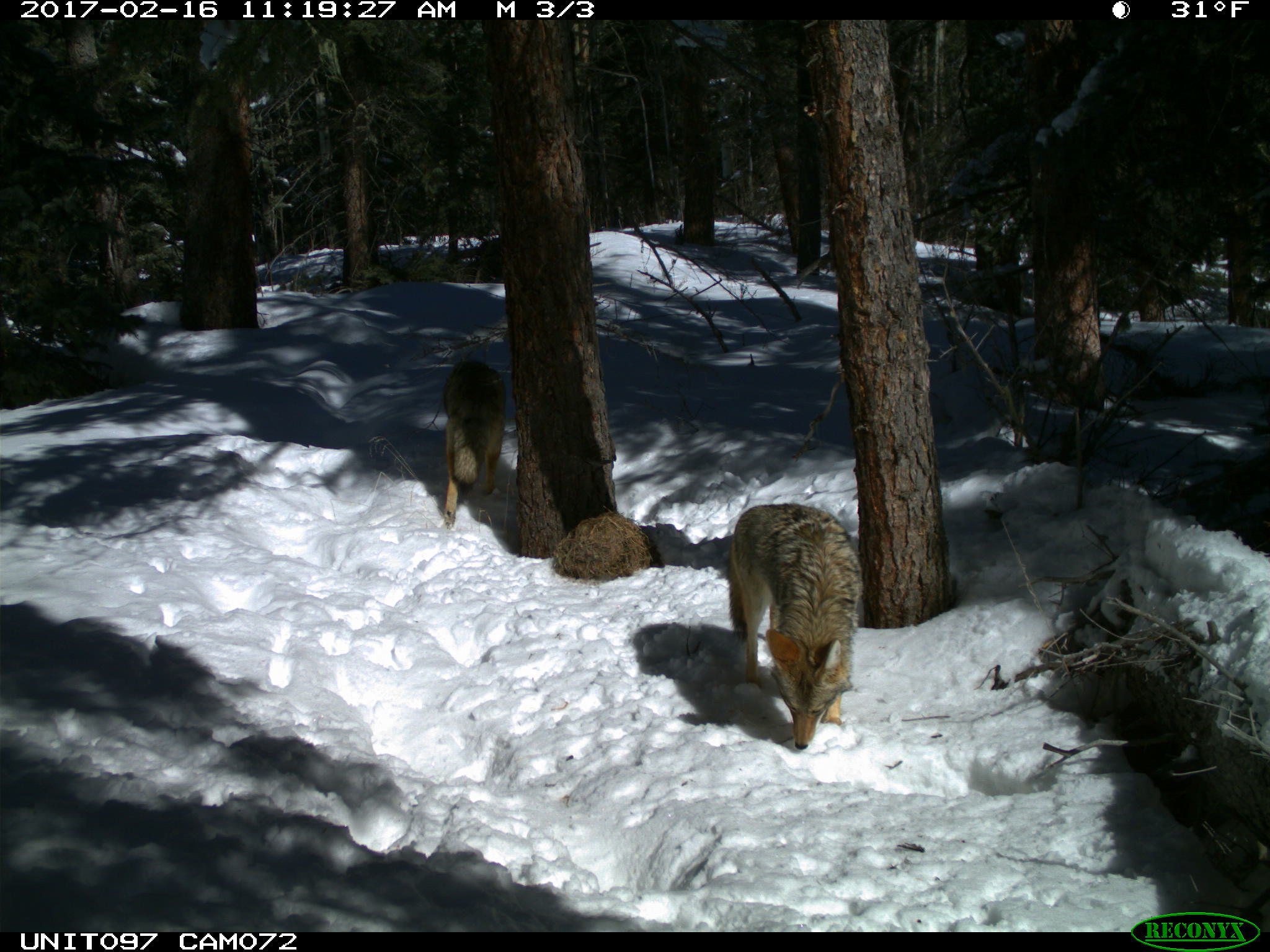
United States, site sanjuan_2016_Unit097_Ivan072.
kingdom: Animalia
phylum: Chordata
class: Mammalia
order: Carnivora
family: Canidae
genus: Canis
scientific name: Canis latrans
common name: coyote